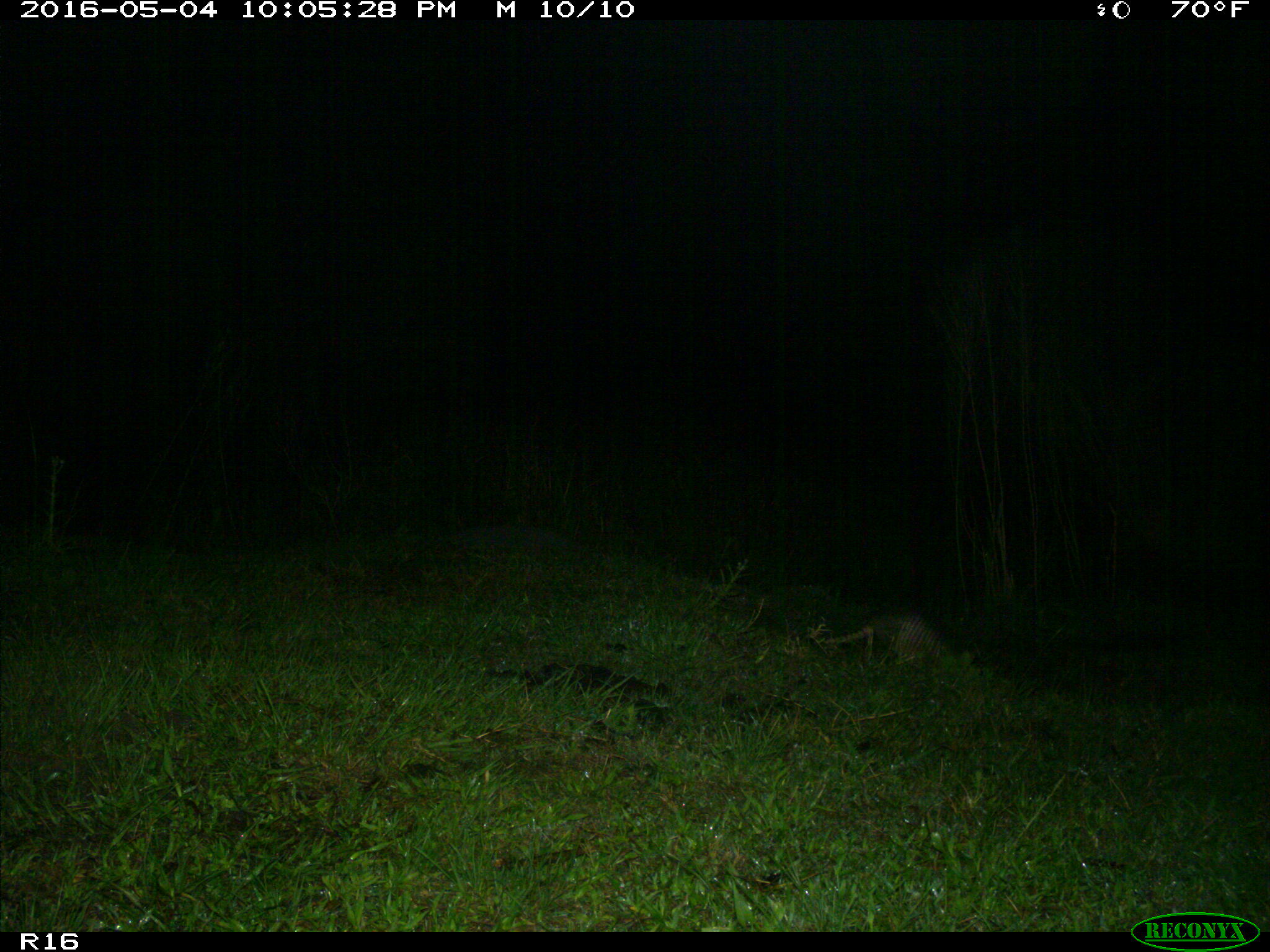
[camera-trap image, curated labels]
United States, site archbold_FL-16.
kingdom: Animalia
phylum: Chordata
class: Mammalia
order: Cingulata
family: Dasypodidae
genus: Dasypus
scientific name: Dasypus novemcinctus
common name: nine-banded armadillo